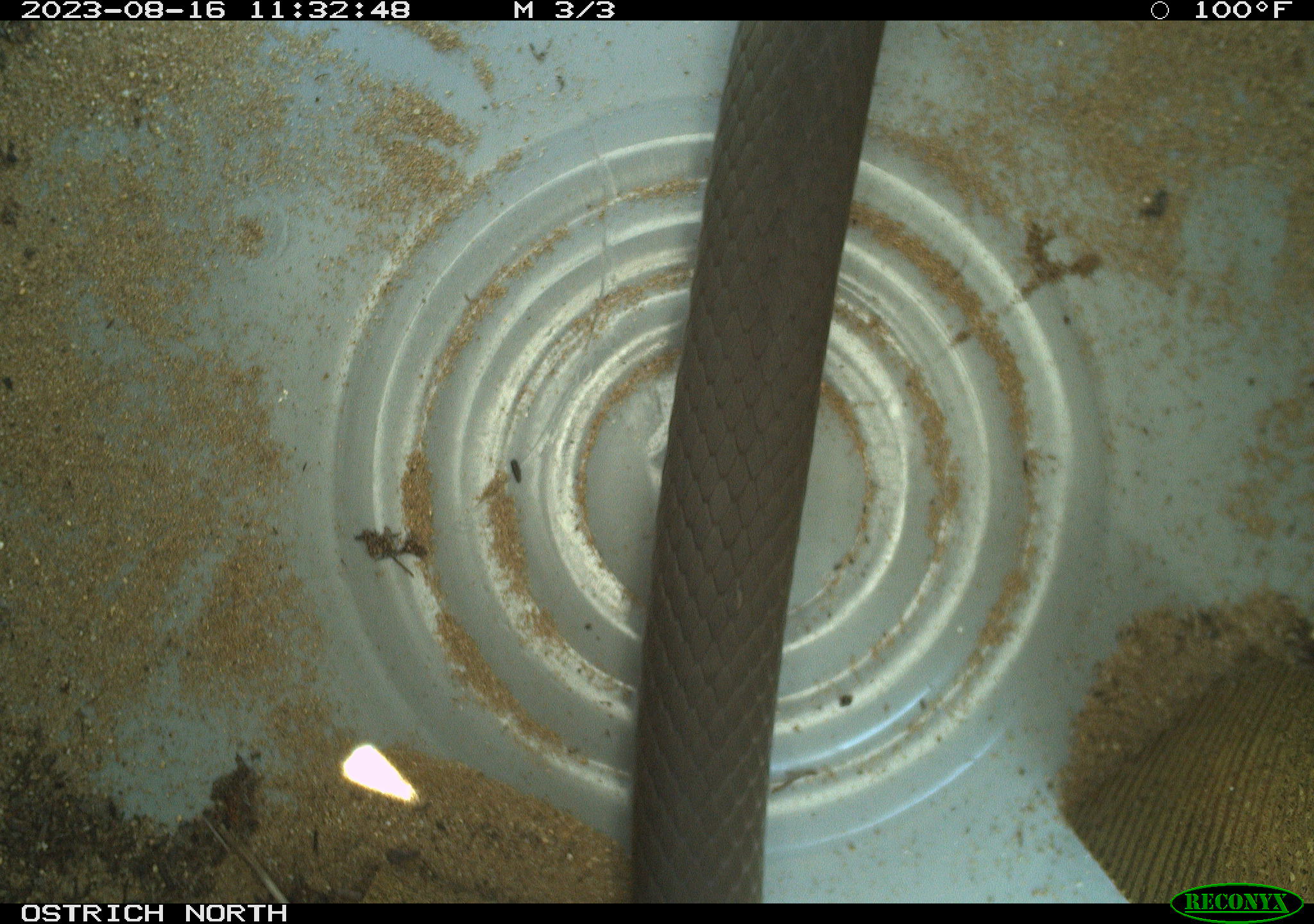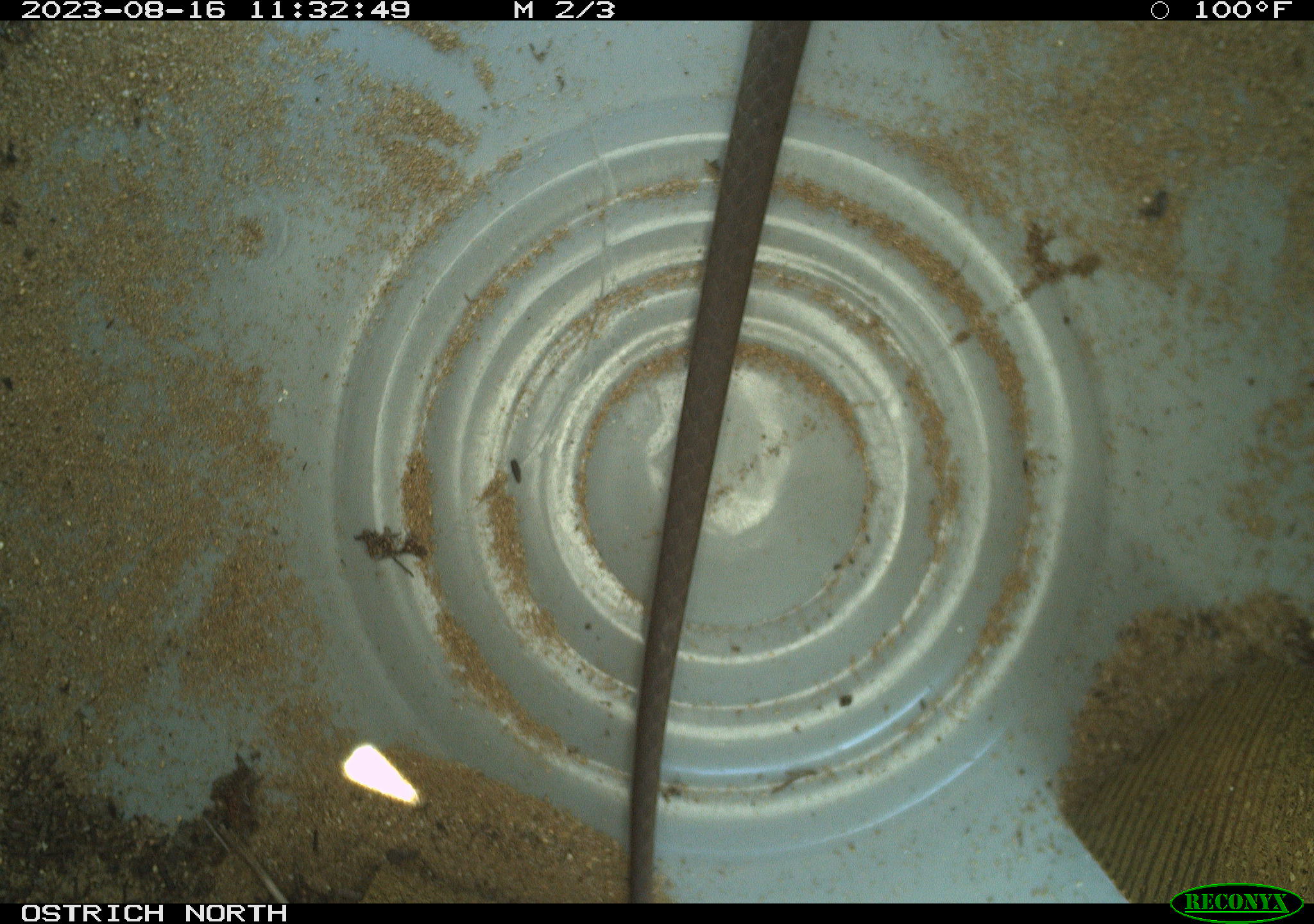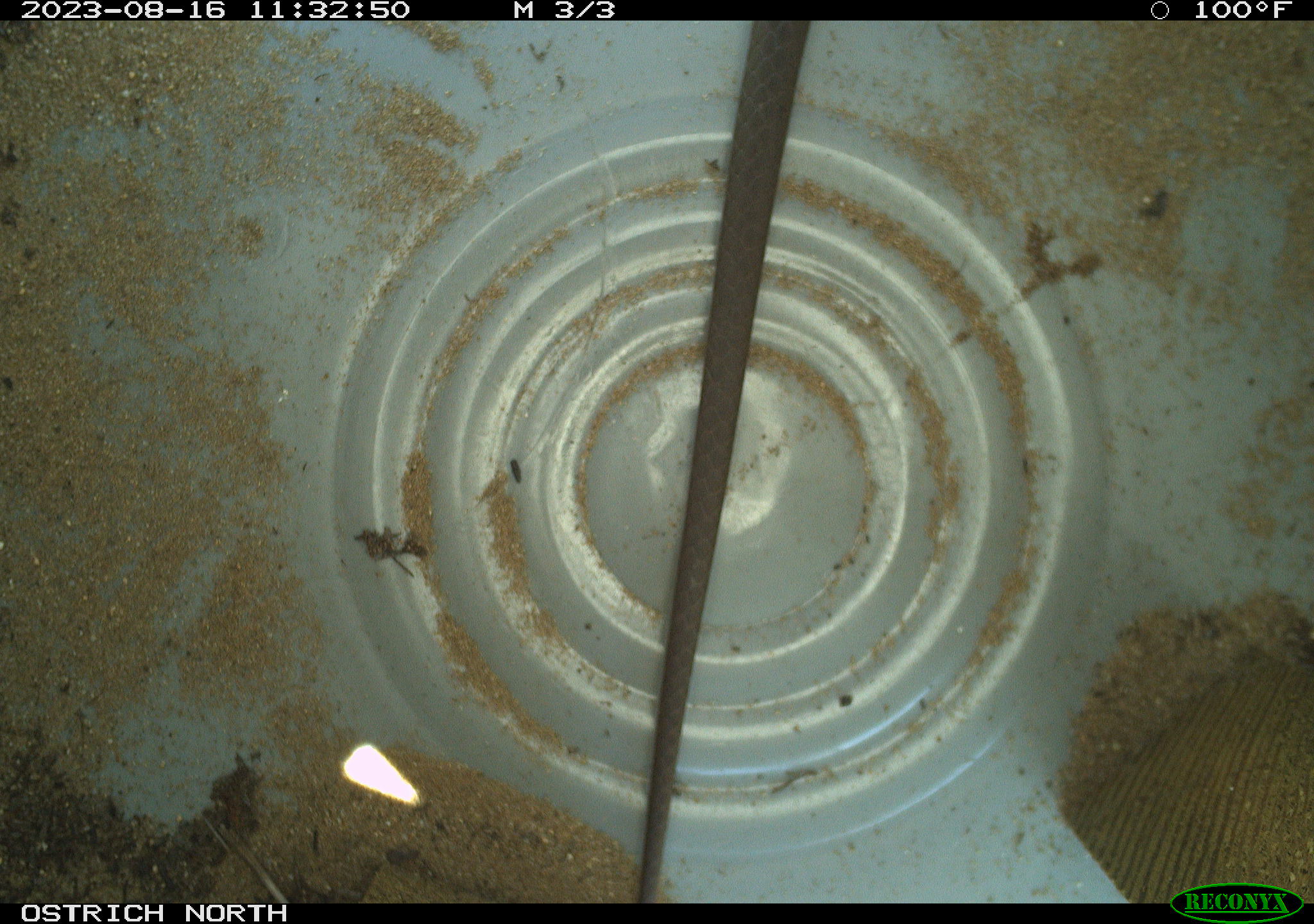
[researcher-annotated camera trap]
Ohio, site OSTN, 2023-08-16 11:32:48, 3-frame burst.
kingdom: Animalia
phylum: Chordata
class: Reptilia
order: Squamata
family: Colubridae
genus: Coluber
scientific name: Coluber constrictor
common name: eastern racer snake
Eastern racer snake (Coluber constrictor).